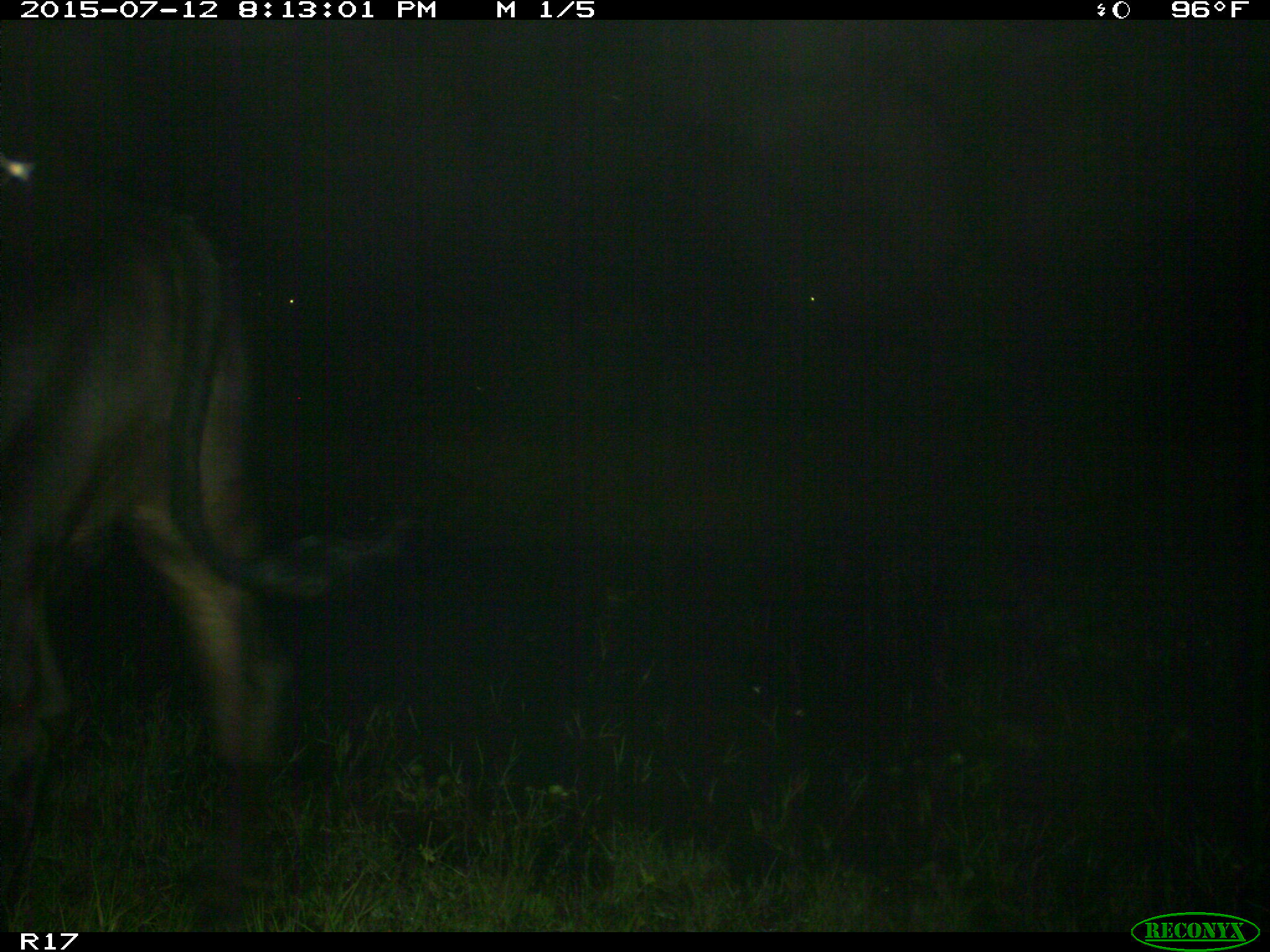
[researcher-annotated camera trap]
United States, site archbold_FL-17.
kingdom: Animalia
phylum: Chordata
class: Mammalia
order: Artiodactyla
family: Bovidae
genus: Bos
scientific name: Bos taurus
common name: domestic cow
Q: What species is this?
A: Bos taurus (domestic cow).